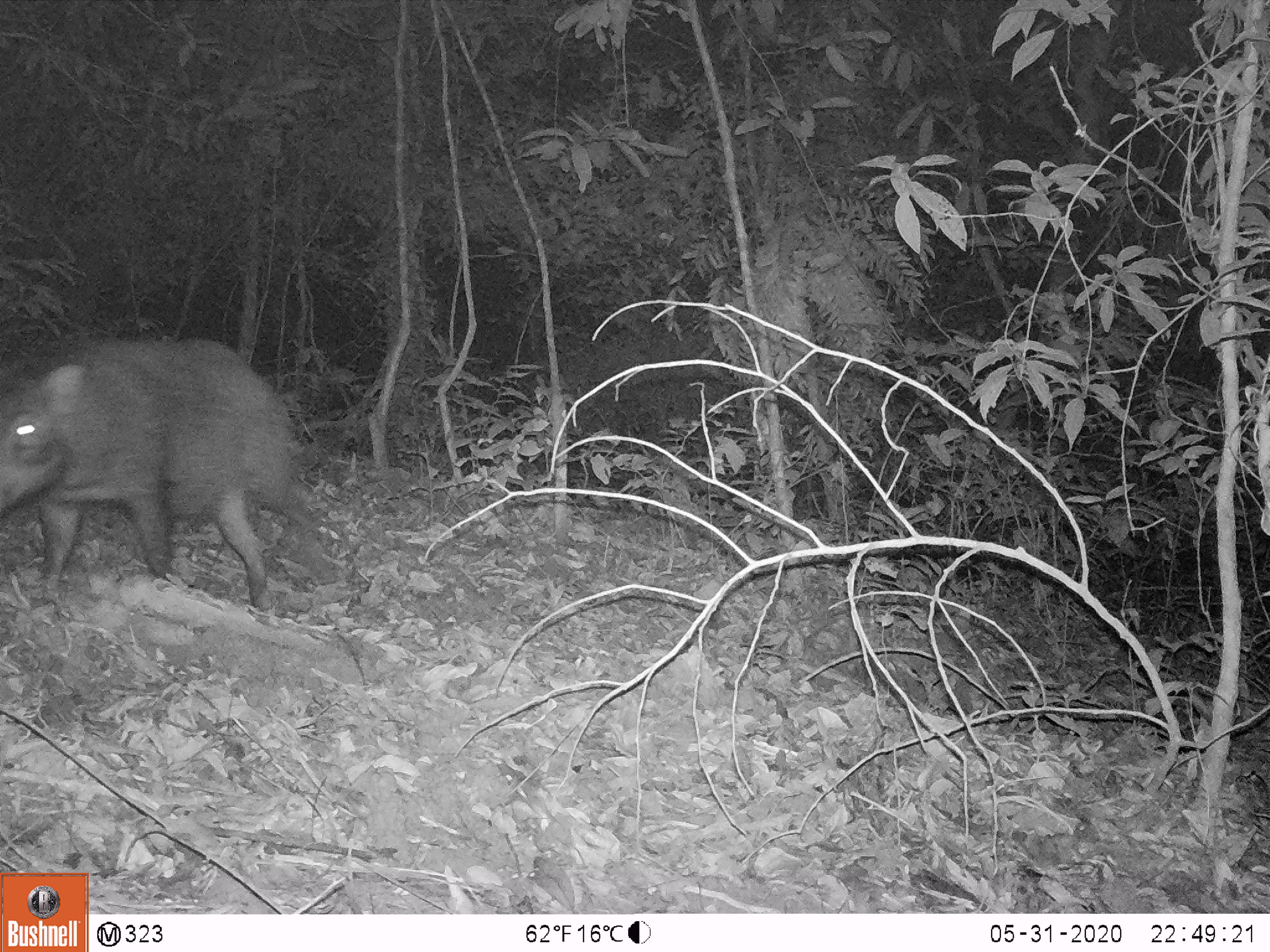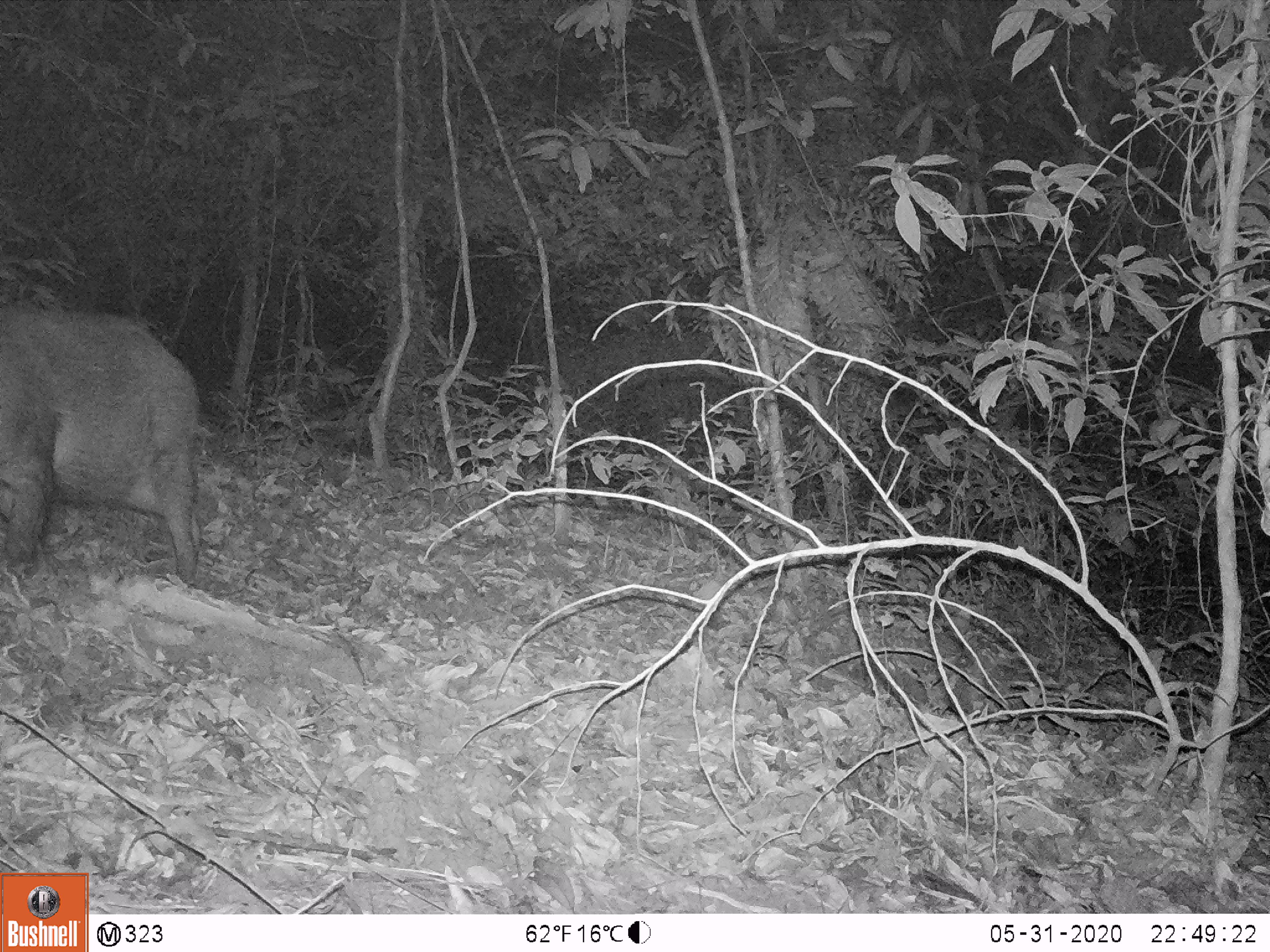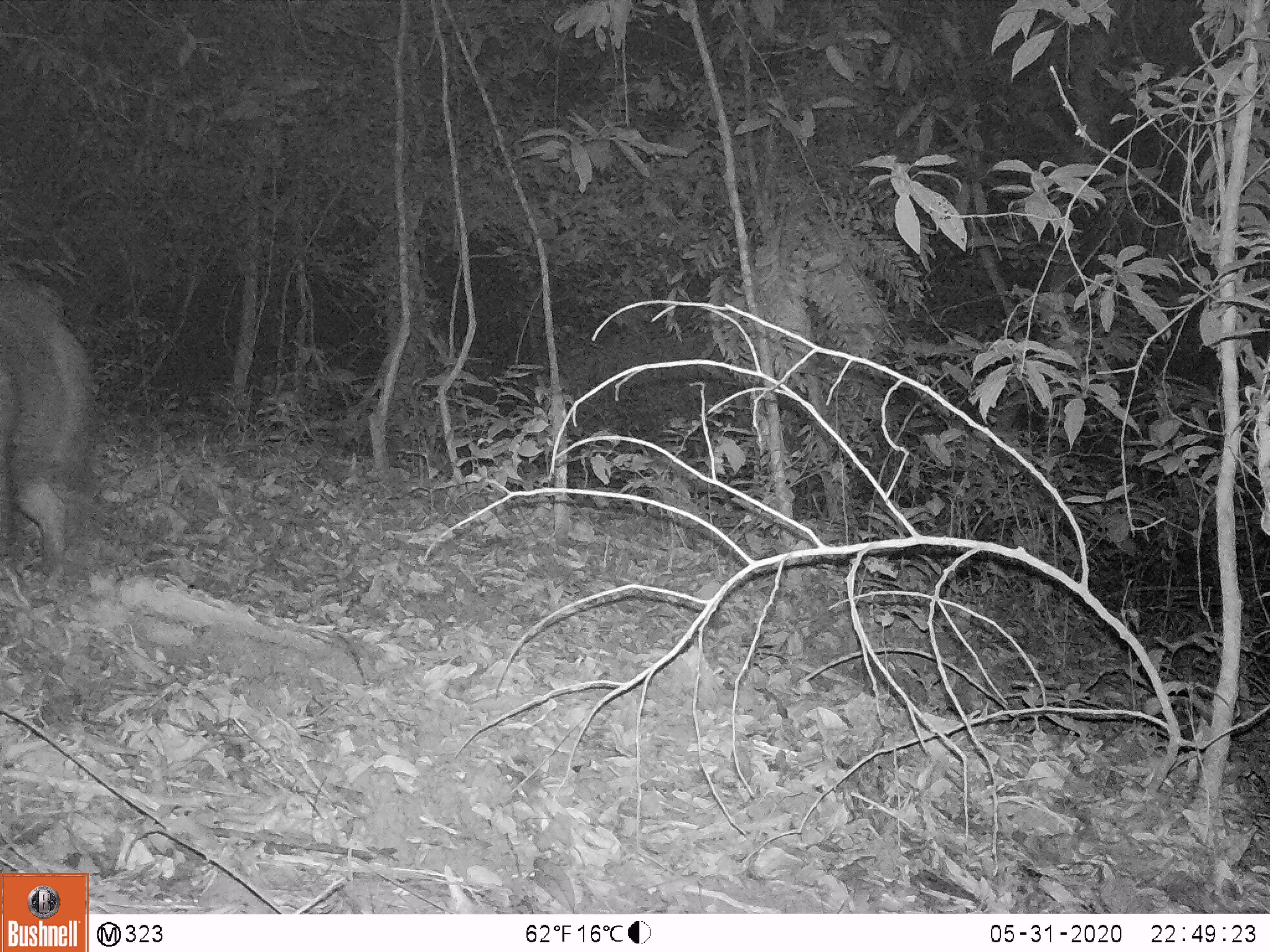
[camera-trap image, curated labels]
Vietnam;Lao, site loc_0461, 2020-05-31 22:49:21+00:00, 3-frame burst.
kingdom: Animalia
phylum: Chordata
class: Mammalia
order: Artiodactyla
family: Suidae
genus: Sus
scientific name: Sus scrofa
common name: eurasian wild pig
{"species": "eurasian wild pig (Sus scrofa)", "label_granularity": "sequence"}